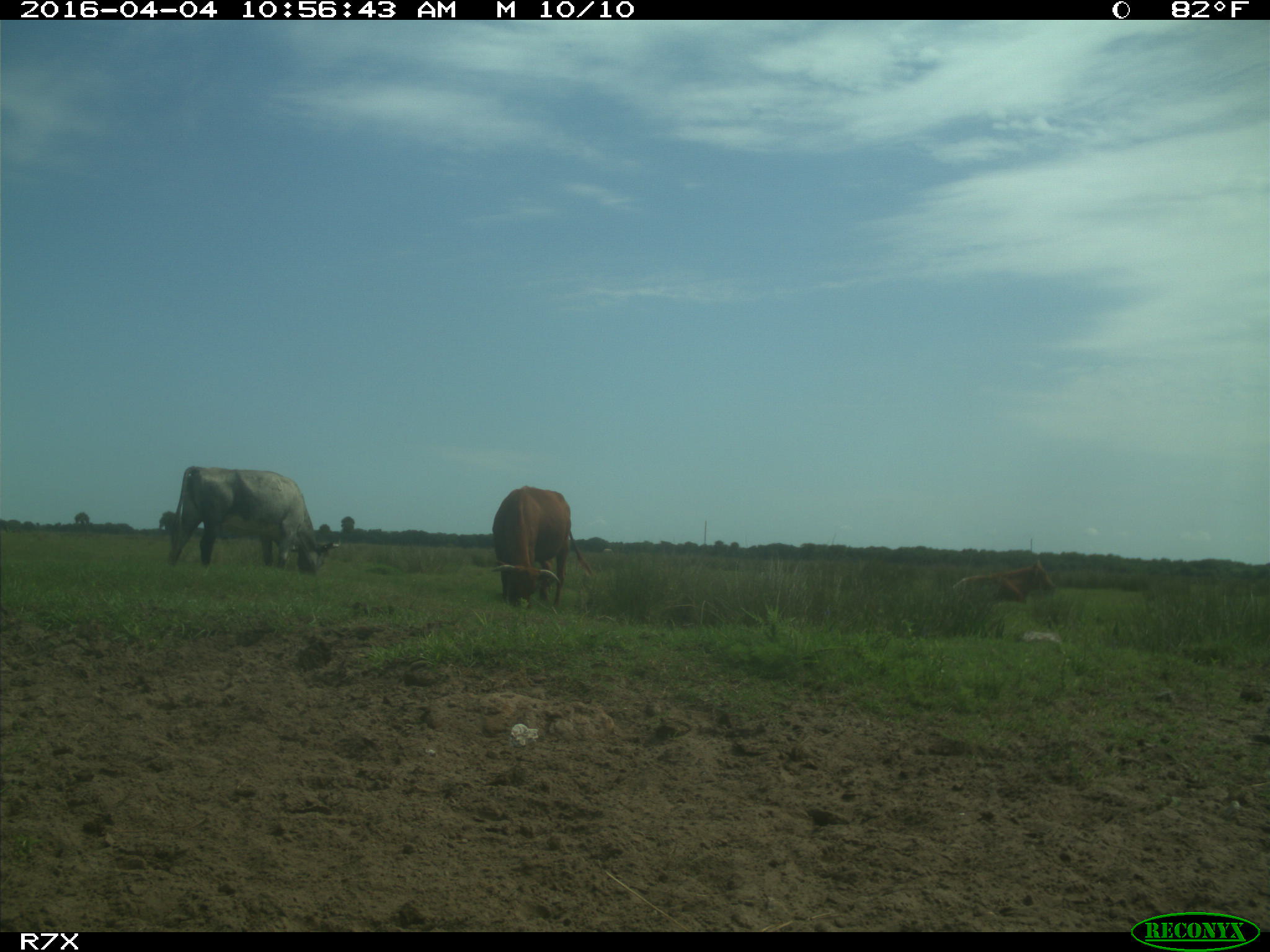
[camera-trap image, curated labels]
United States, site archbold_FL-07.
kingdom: Animalia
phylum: Chordata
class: Mammalia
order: Artiodactyla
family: Bovidae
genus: Bos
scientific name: Bos taurus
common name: domestic cow